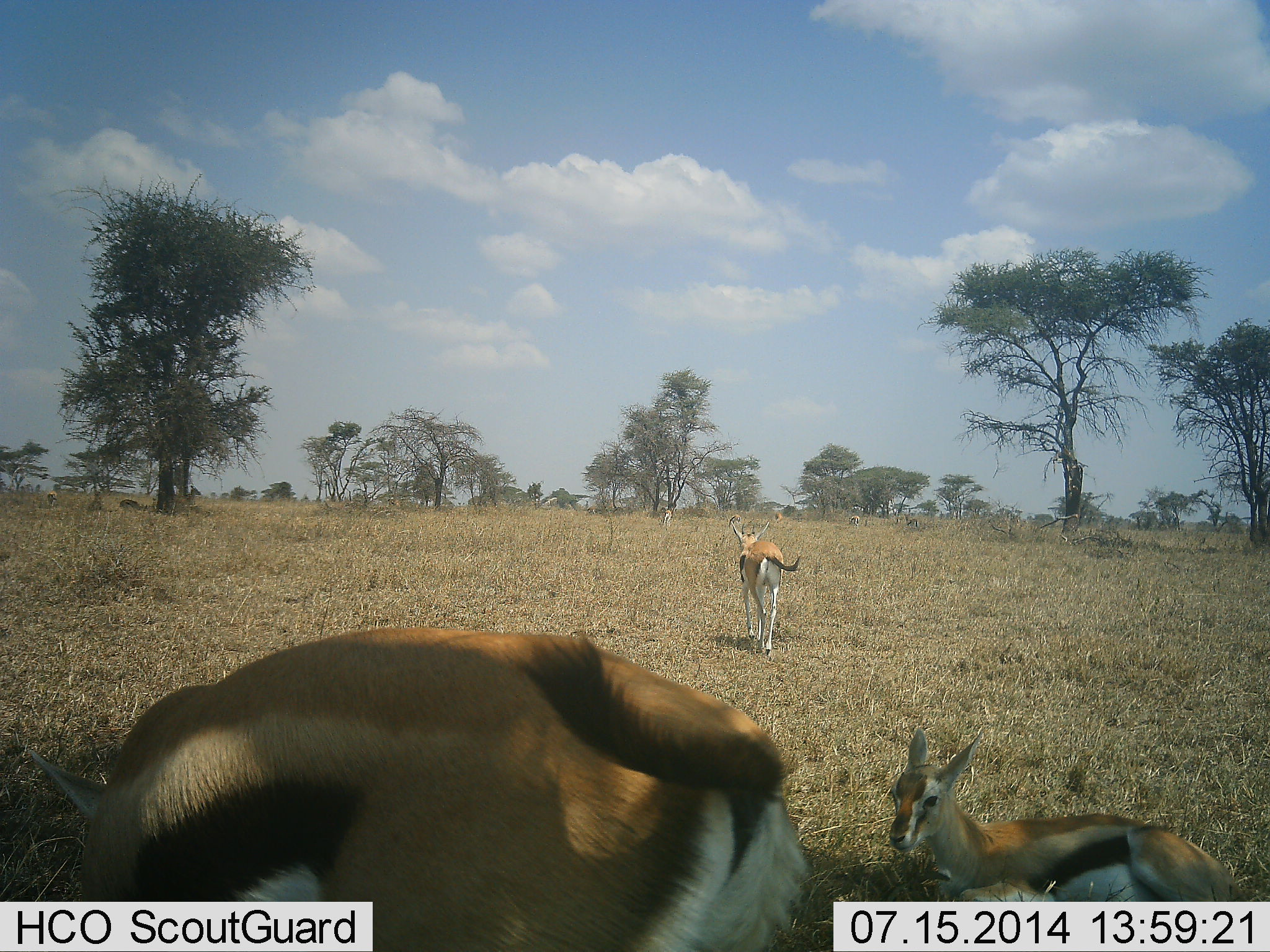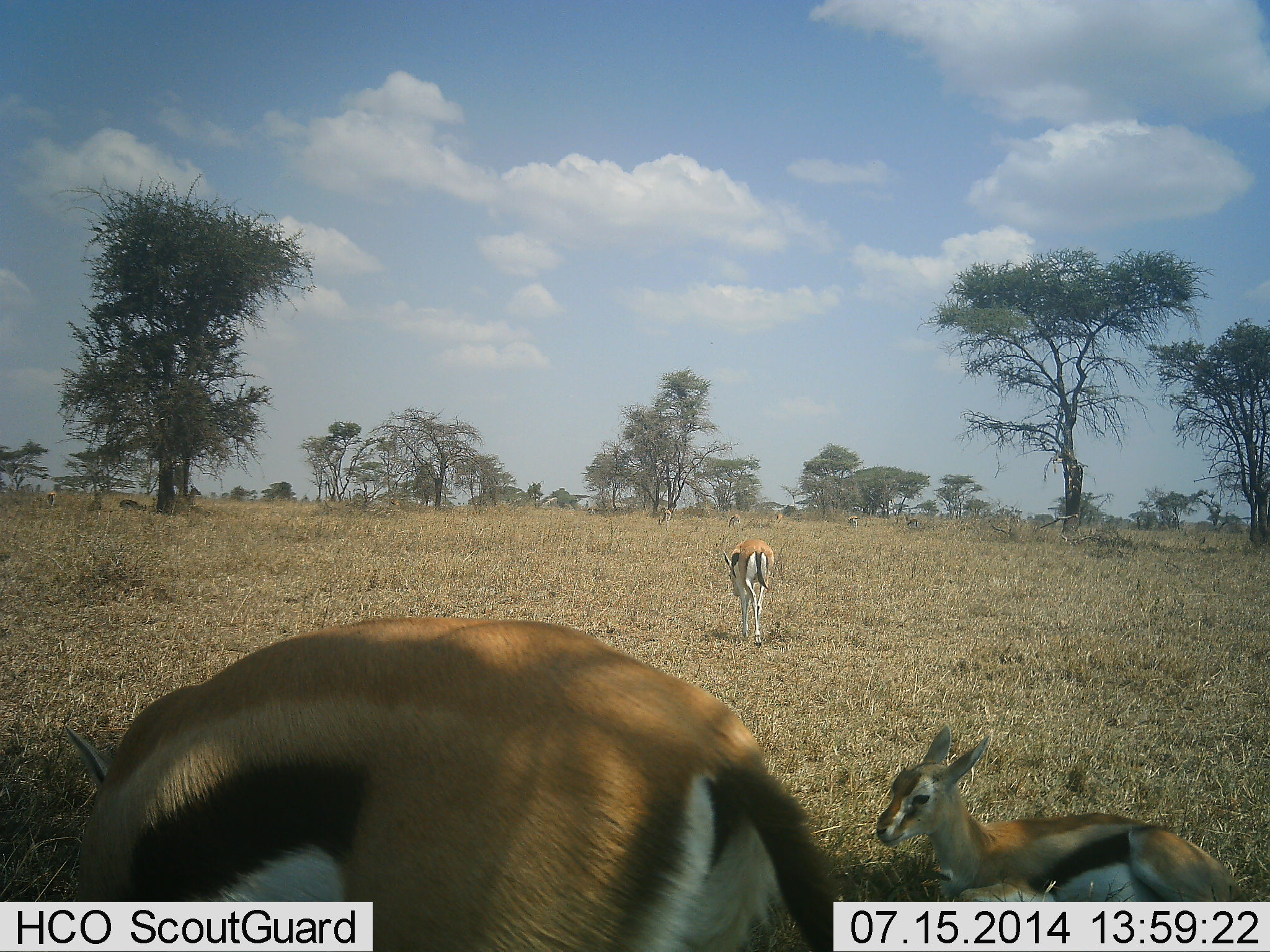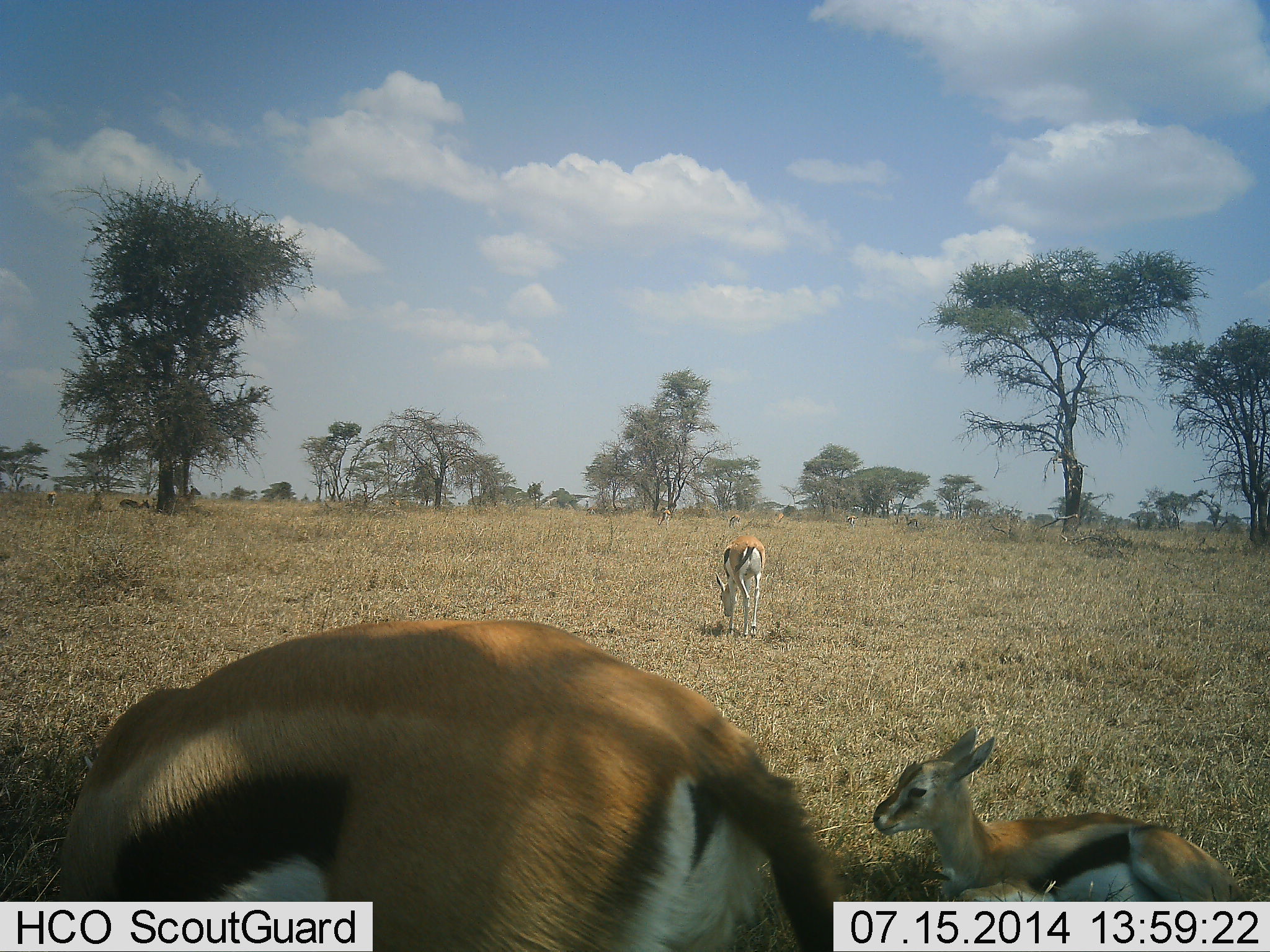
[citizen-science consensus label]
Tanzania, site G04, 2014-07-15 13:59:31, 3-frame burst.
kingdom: Animalia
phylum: Chordata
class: Mammalia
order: Artiodactyla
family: Bovidae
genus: Eudorcas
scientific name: Eudorcas thomsonii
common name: thomson's gazelle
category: gazellethomsons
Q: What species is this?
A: Gazellethomsons (thomson's gazelle) (Eudorcas thomsonii).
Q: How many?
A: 3.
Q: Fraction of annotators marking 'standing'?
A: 60%.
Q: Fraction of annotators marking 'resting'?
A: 90%.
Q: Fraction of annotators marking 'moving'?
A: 60%.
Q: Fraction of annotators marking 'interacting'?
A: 0%.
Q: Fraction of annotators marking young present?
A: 50%.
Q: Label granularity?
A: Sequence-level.